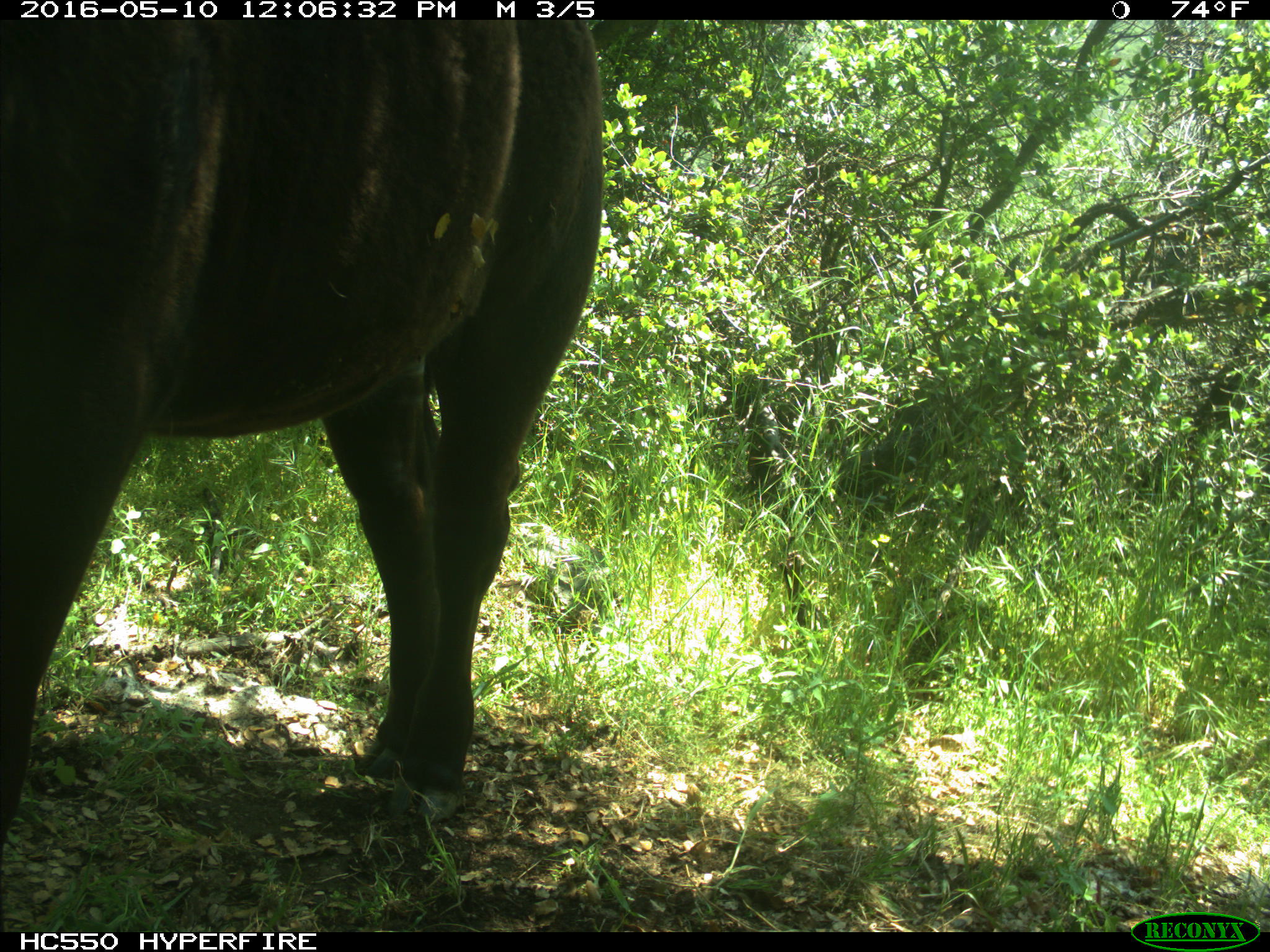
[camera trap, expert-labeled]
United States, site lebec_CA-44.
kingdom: Animalia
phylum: Chordata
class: Mammalia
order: Artiodactyla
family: Bovidae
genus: Bos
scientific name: Bos taurus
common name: domestic cow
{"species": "Bos taurus (domestic cow)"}